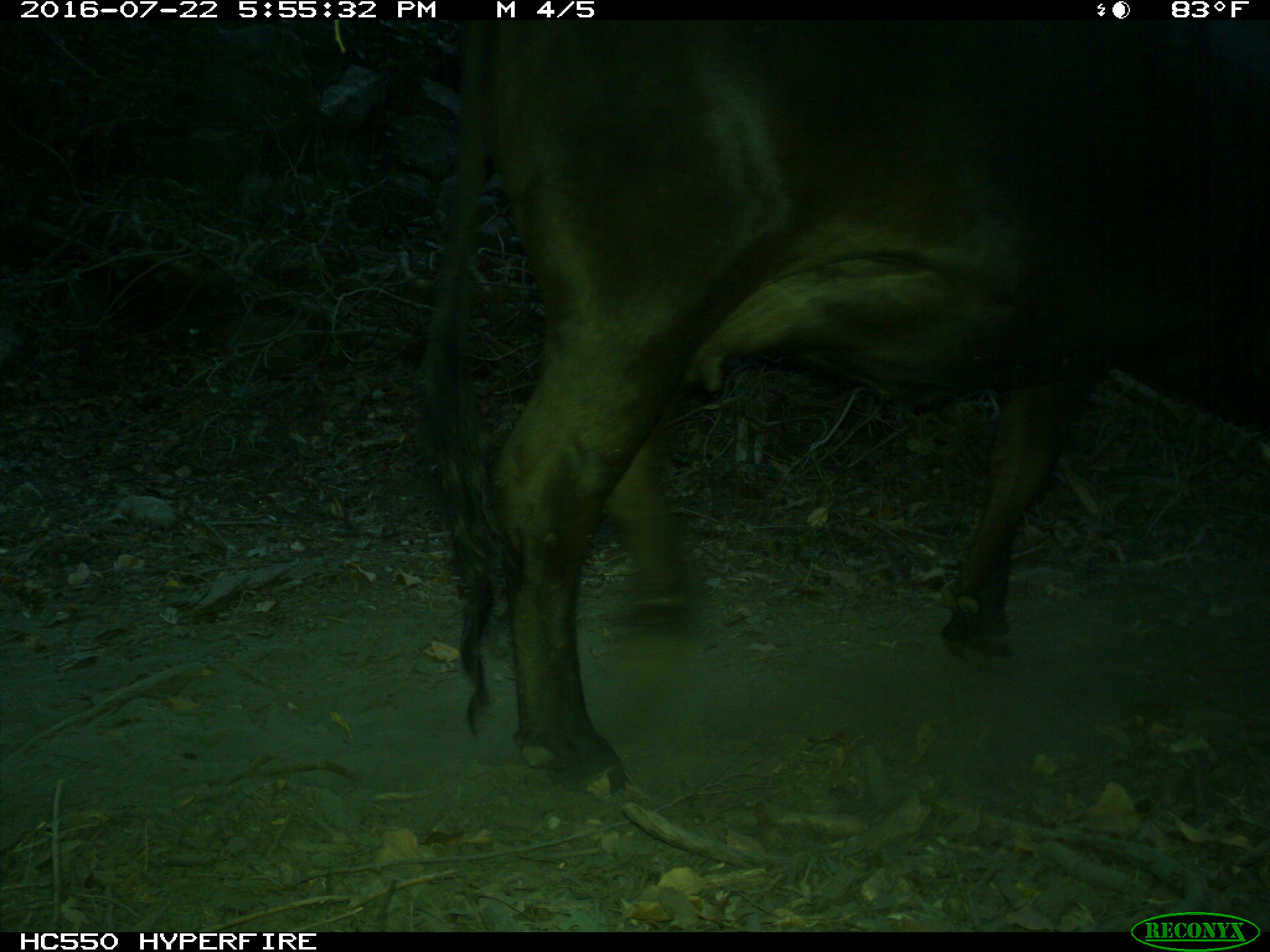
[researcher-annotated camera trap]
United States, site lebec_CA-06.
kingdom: Animalia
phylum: Chordata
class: Mammalia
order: Artiodactyla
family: Bovidae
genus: Bos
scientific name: Bos taurus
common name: domestic cow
Bos taurus (domestic cow).